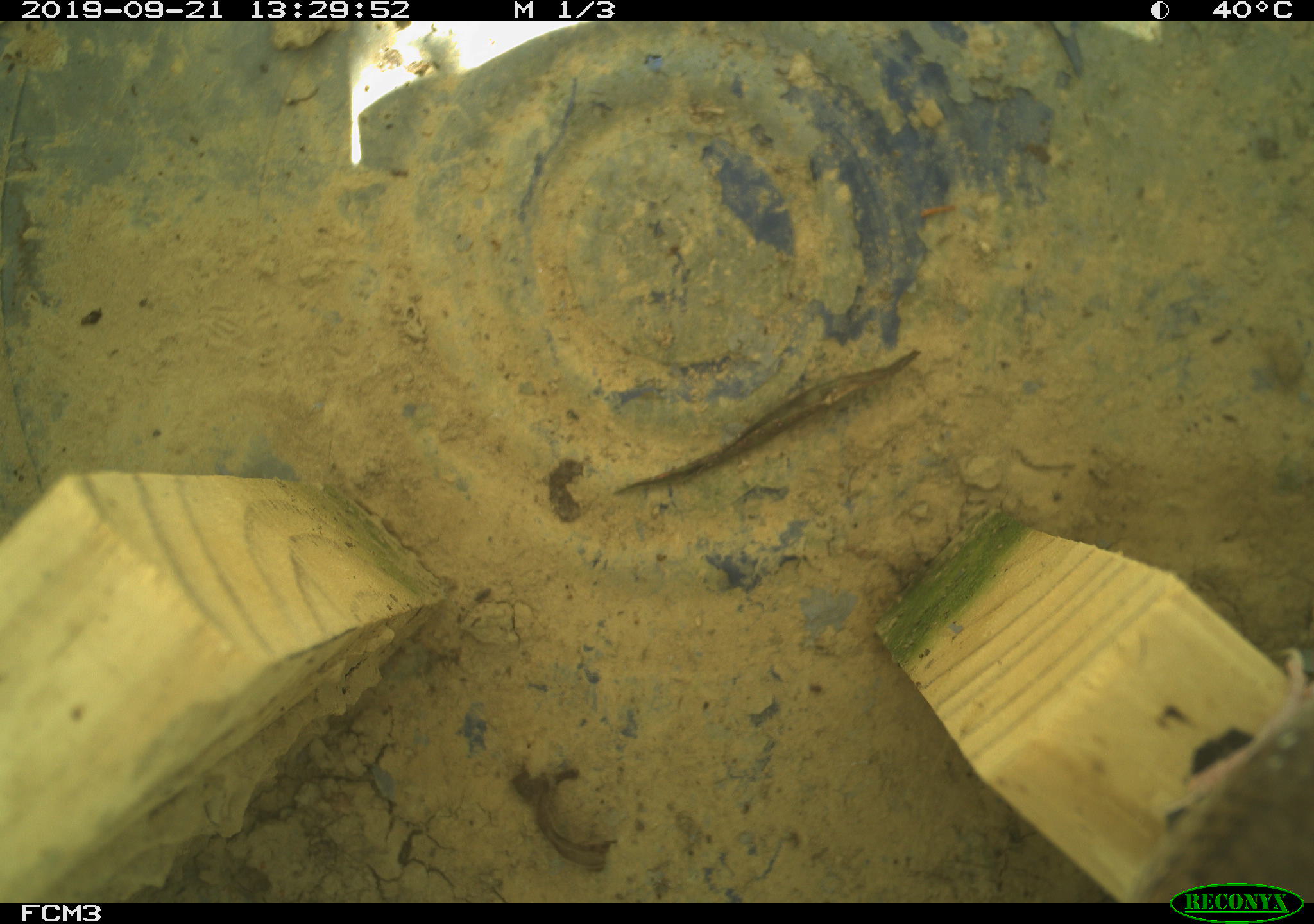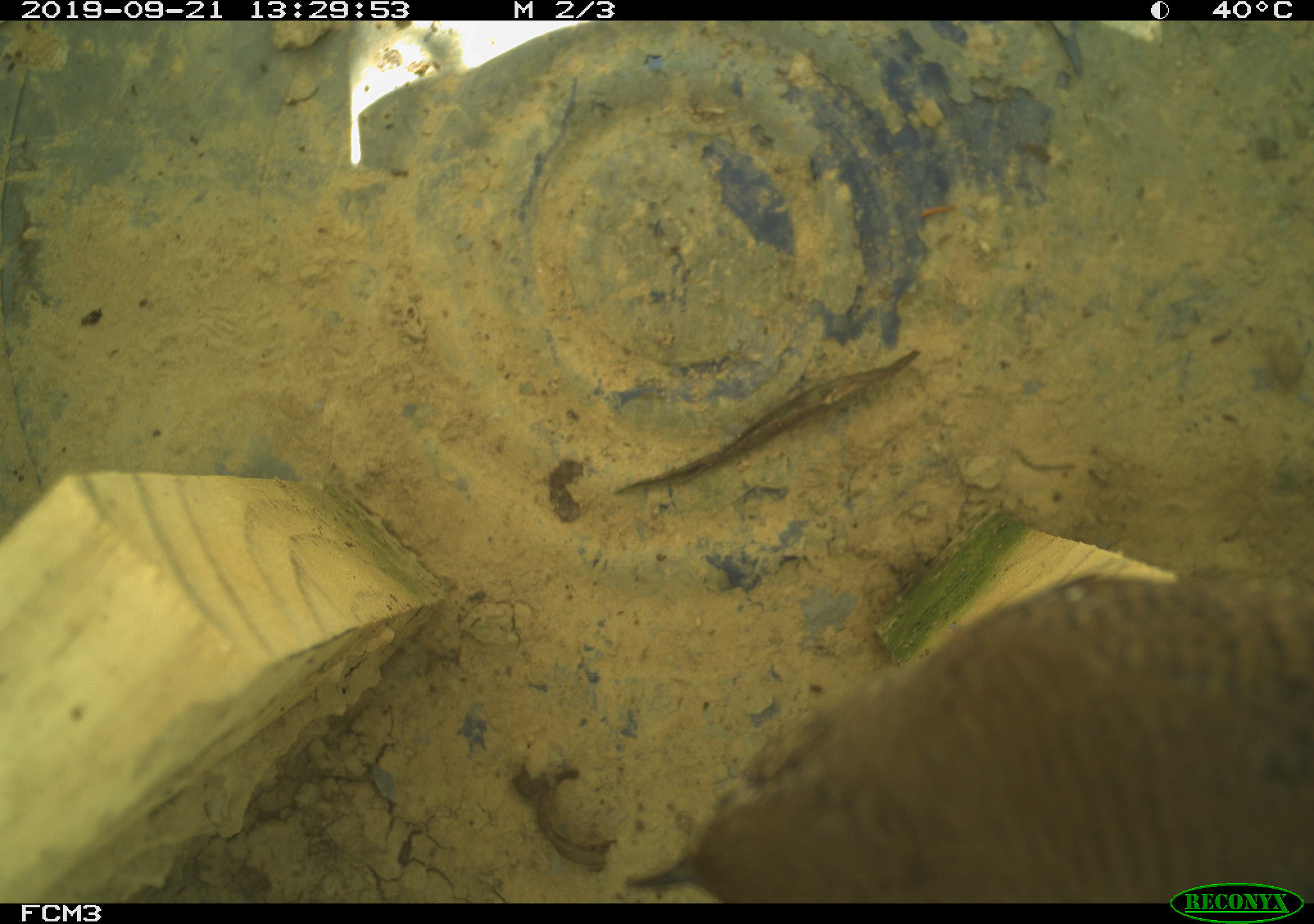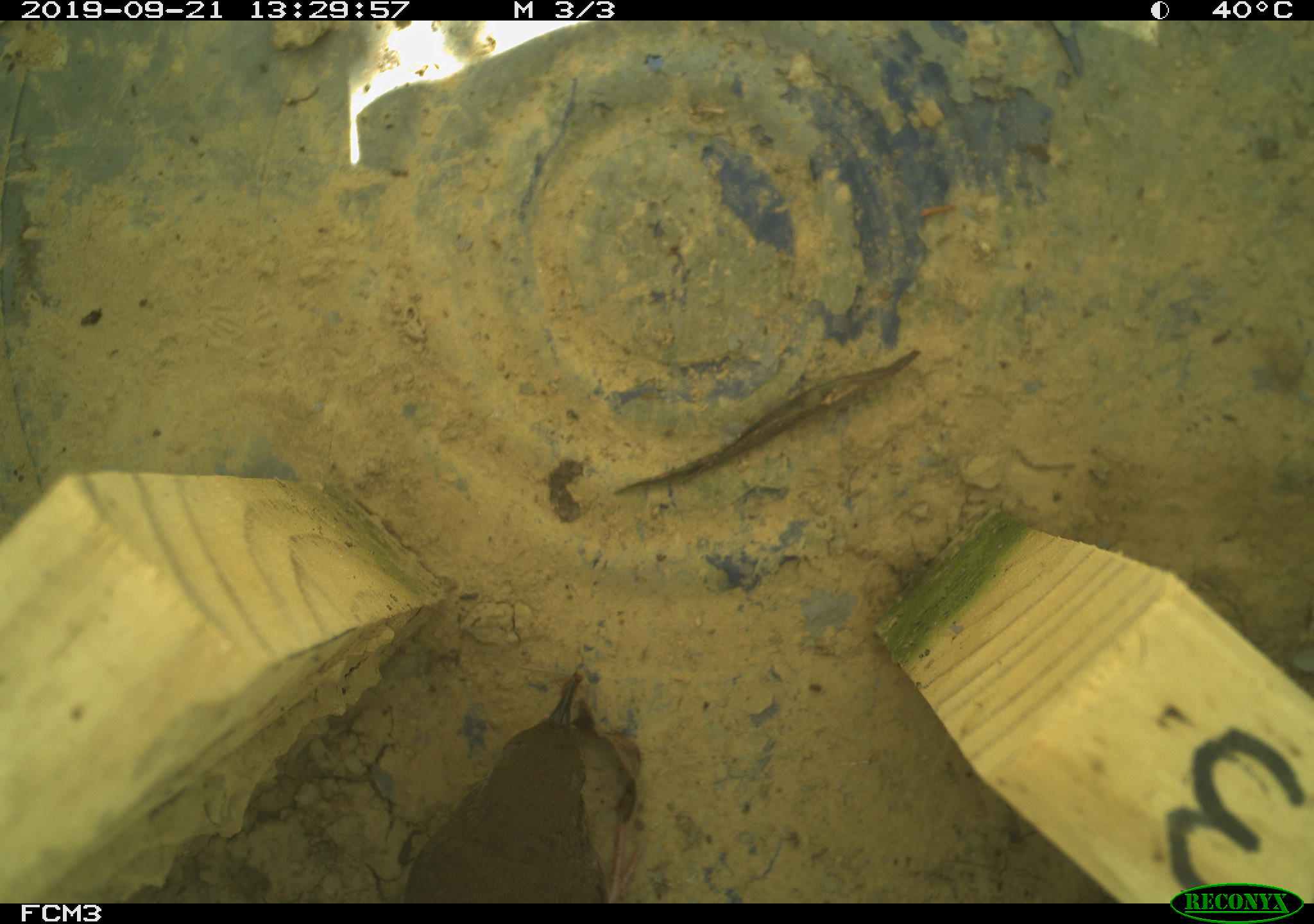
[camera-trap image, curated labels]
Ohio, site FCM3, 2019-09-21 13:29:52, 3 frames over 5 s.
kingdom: Animalia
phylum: Chordata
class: Aves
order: Passeriformes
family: Troglodytidae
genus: Troglodytes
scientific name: Troglodytes aedon aedon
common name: northern house wren